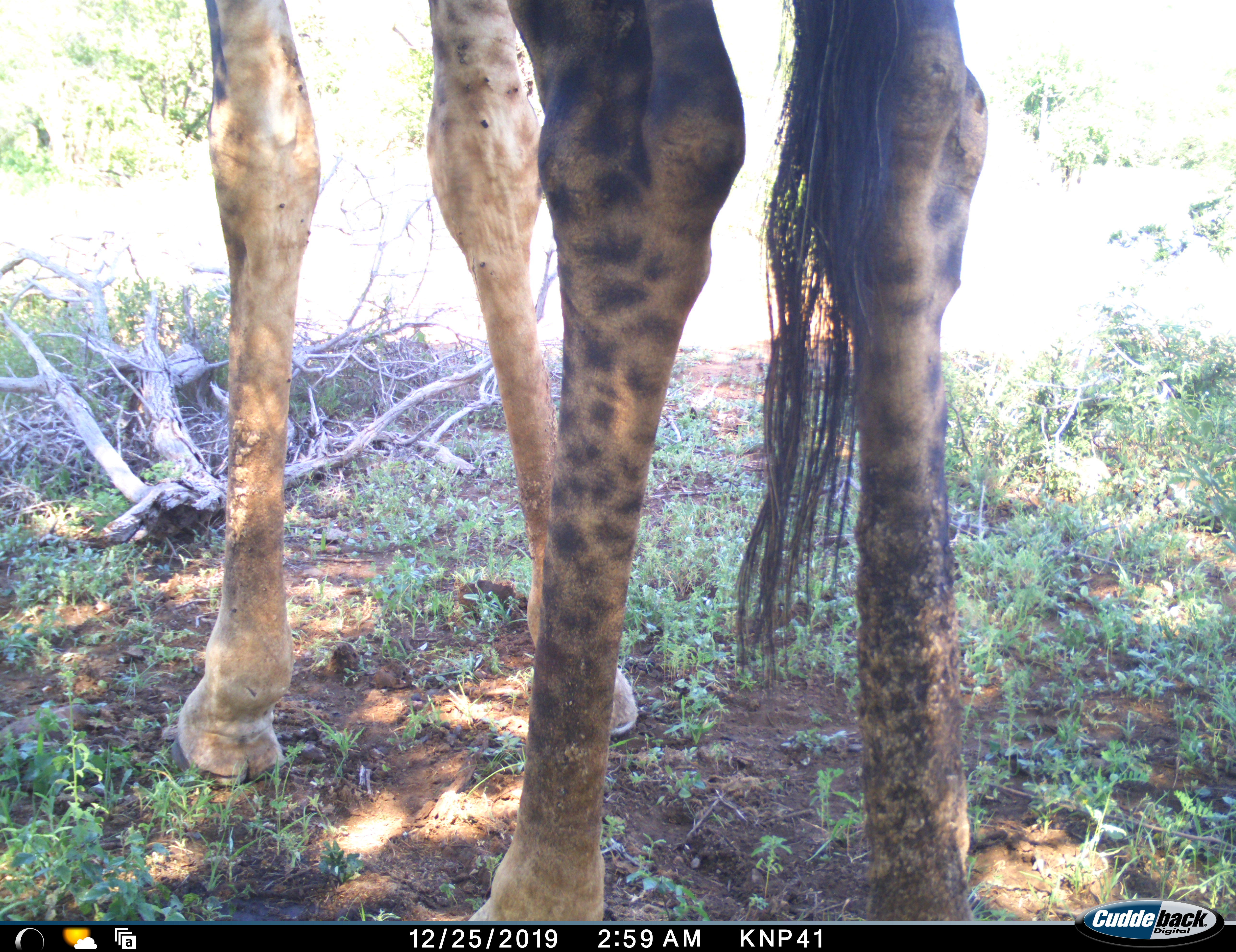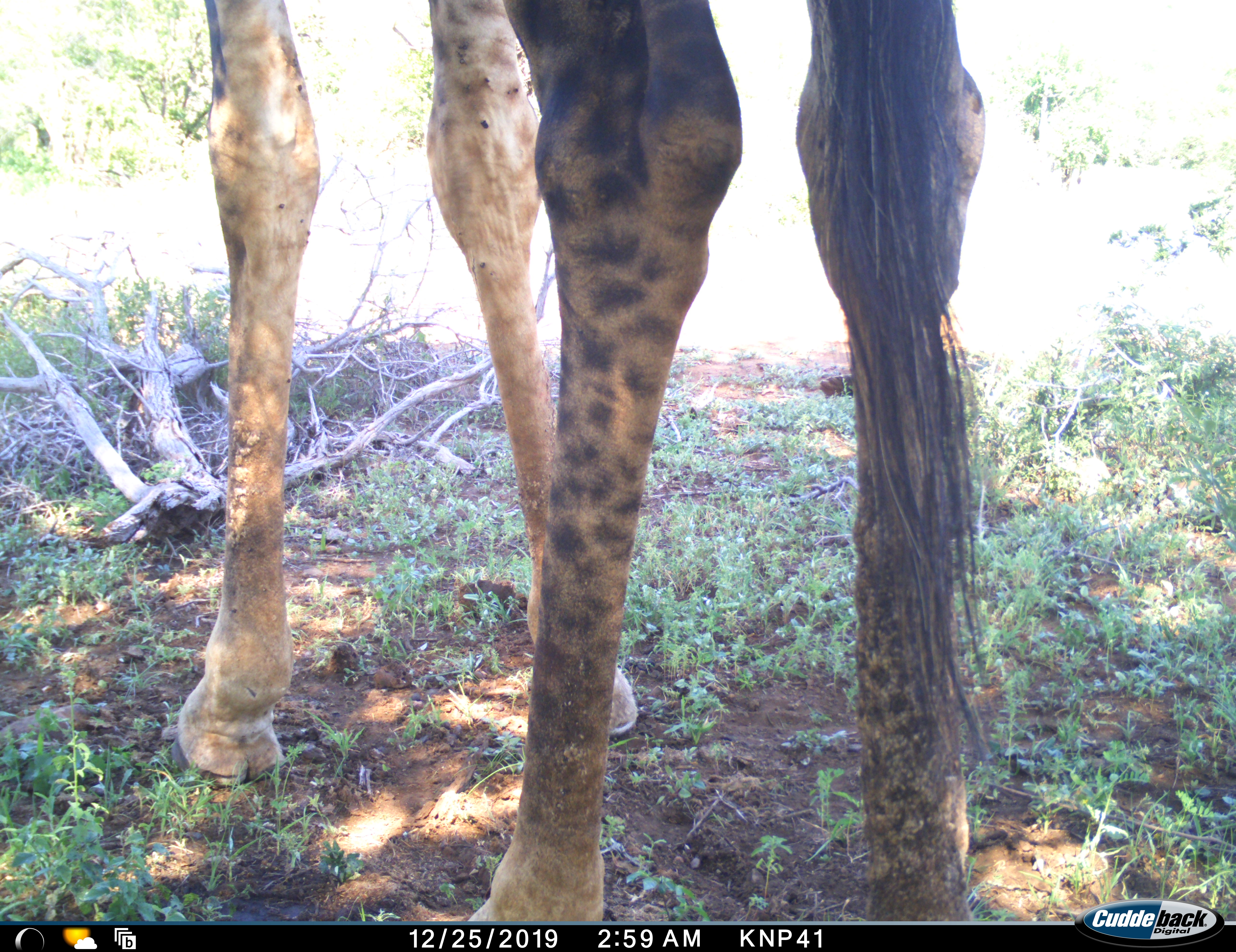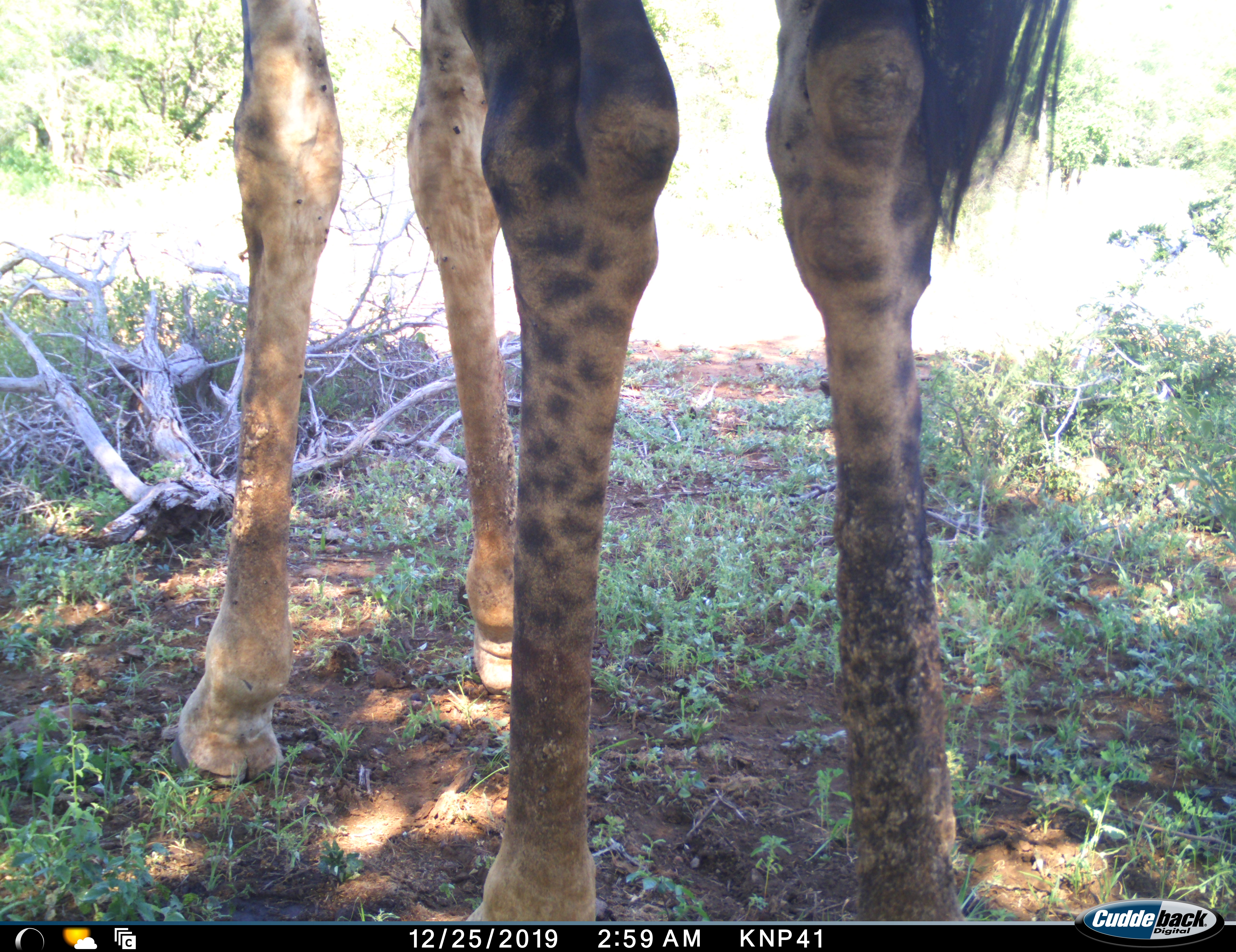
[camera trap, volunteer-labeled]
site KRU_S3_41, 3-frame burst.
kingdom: Animalia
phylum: Chordata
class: Mammalia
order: Artiodactyla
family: Giraffidae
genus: Giraffa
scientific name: Giraffa camelopardalis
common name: giraffe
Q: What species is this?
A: Giraffe (Giraffa camelopardalis).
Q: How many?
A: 1.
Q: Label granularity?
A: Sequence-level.